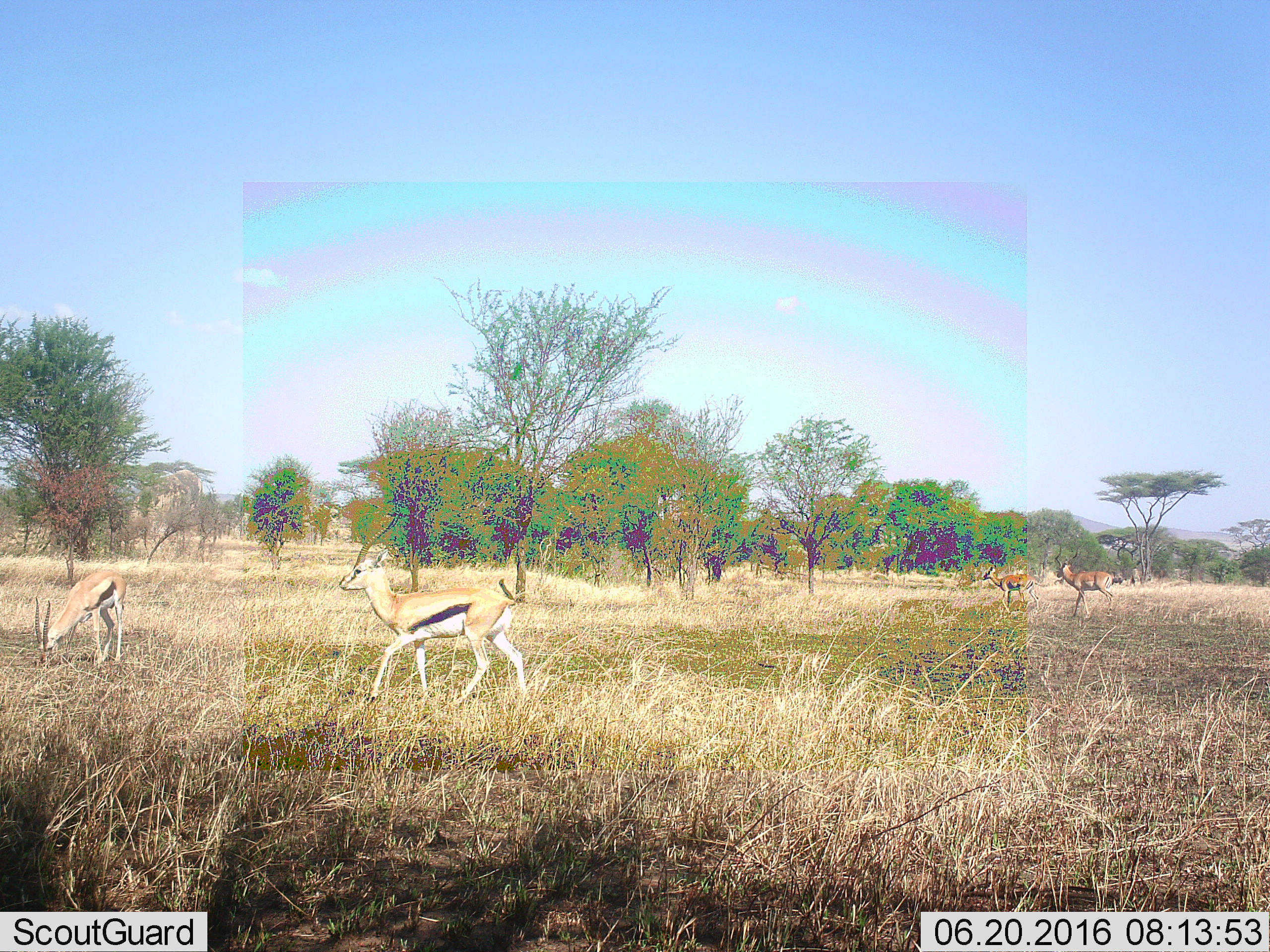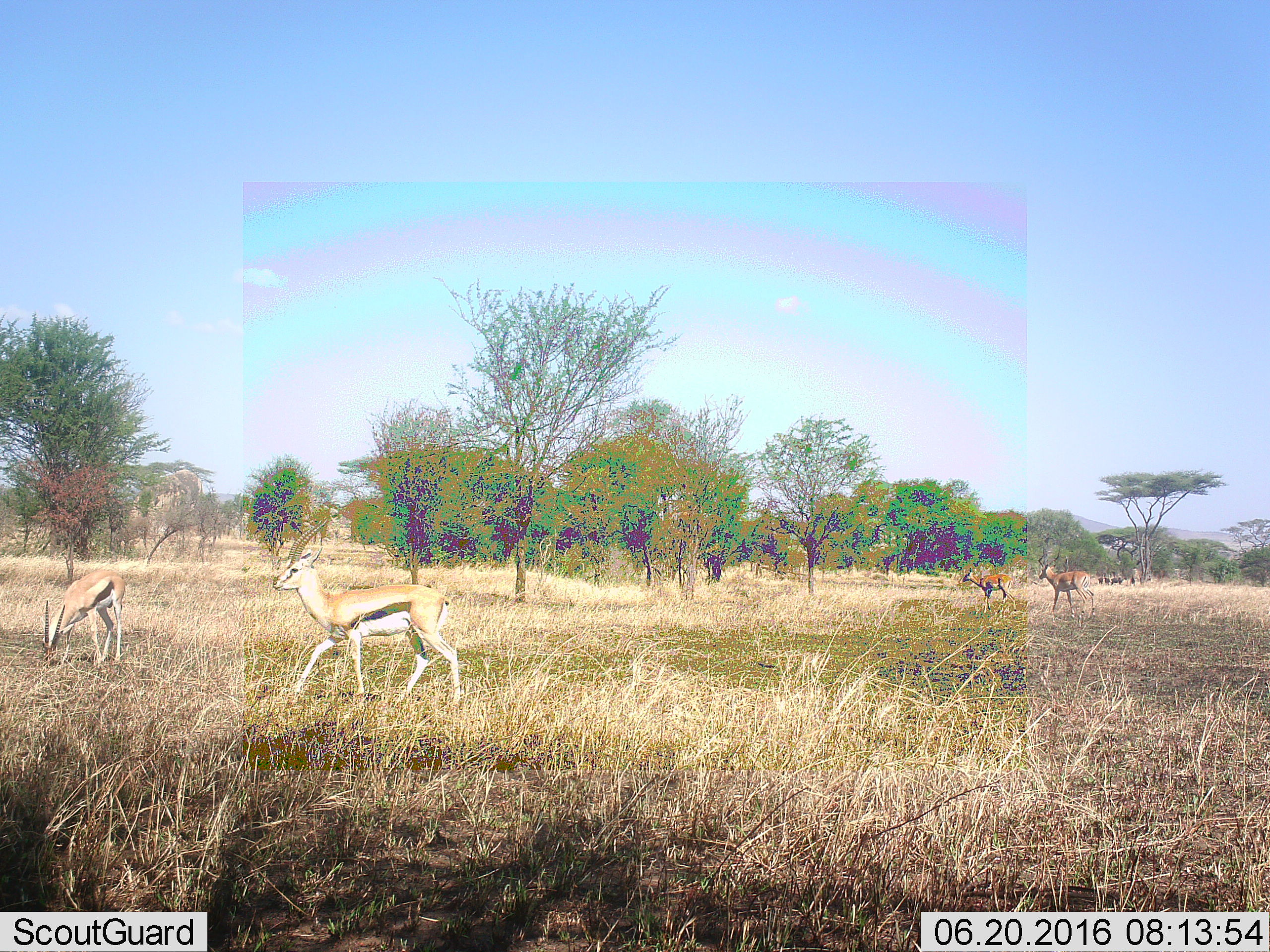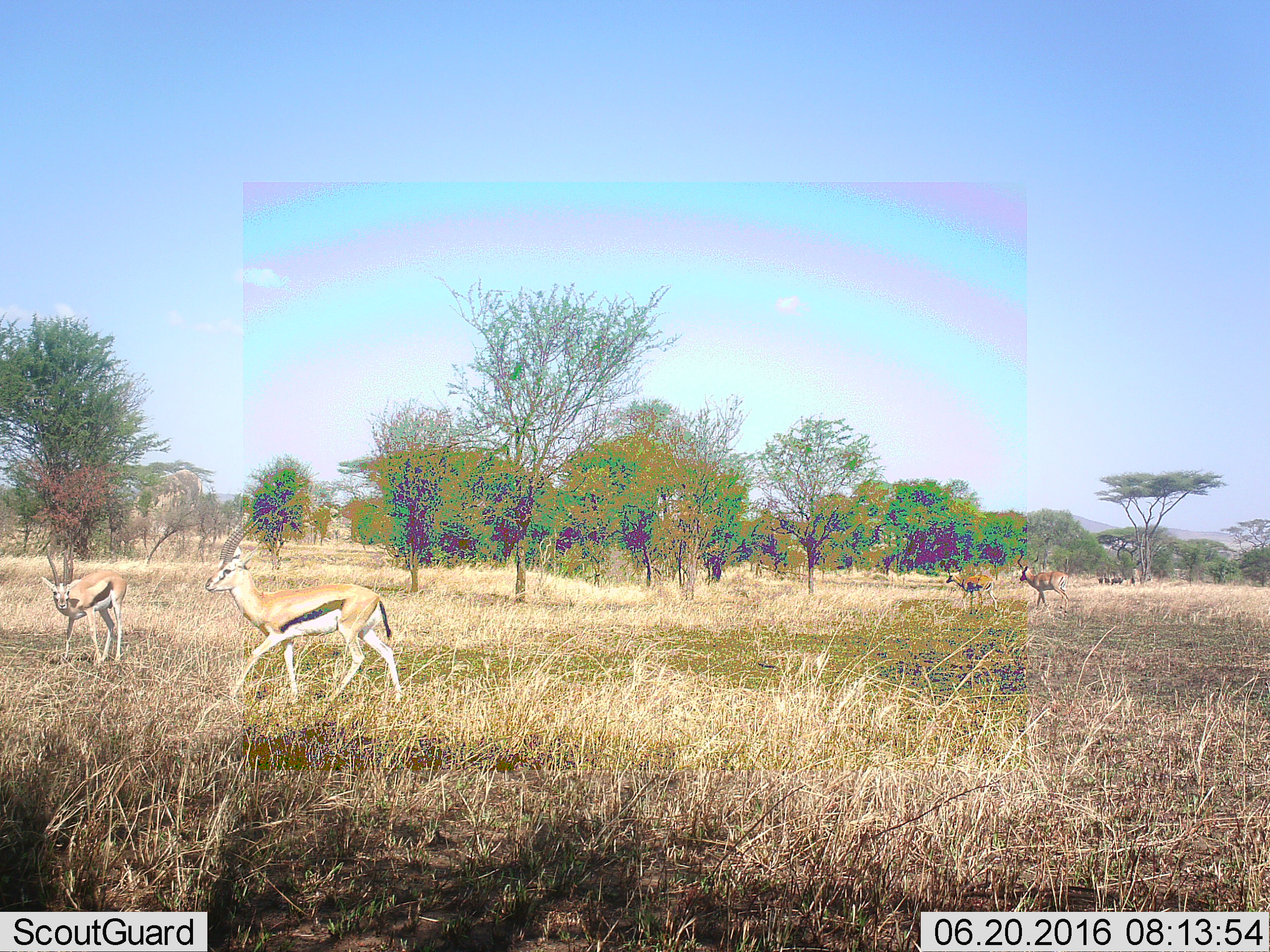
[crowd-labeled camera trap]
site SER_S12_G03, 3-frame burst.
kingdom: Animalia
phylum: Chordata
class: Mammalia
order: Artiodactyla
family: Bovidae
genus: Eudorcas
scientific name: Eudorcas thomsonii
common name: thomson's gazelle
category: gazellethomsons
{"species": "gazellethomsons (thomson's gazelle) (Eudorcas thomsonii)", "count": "3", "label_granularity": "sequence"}